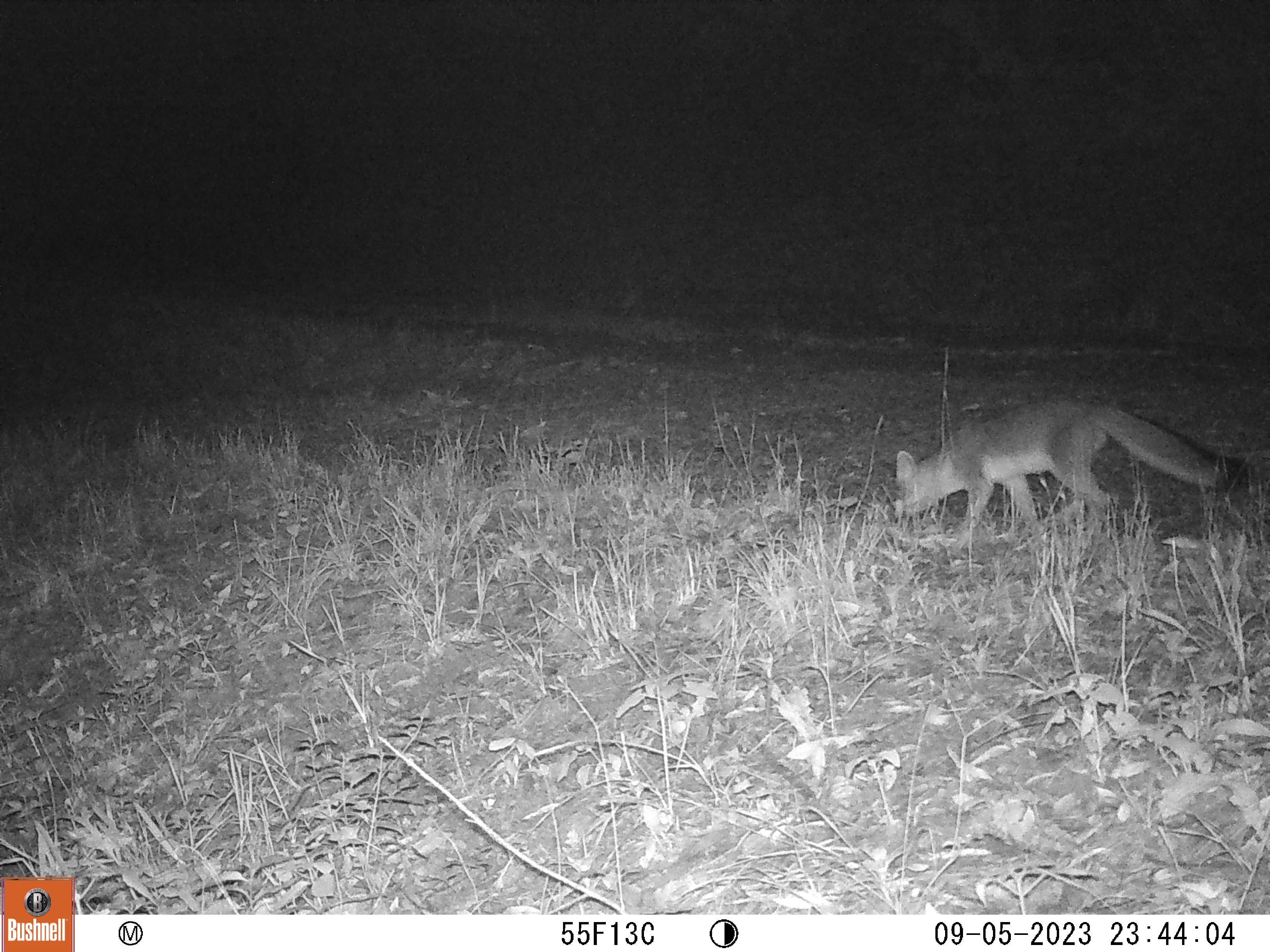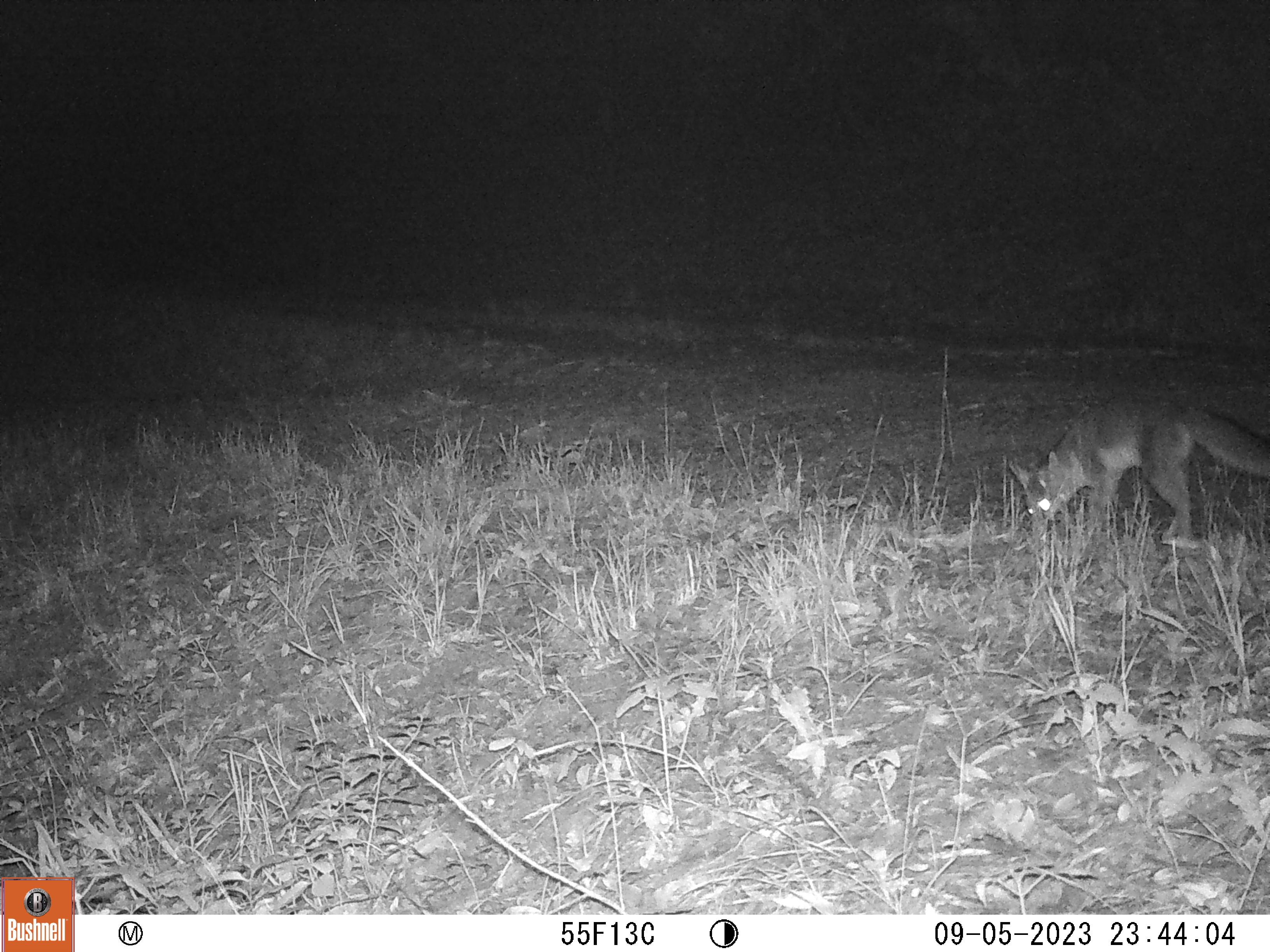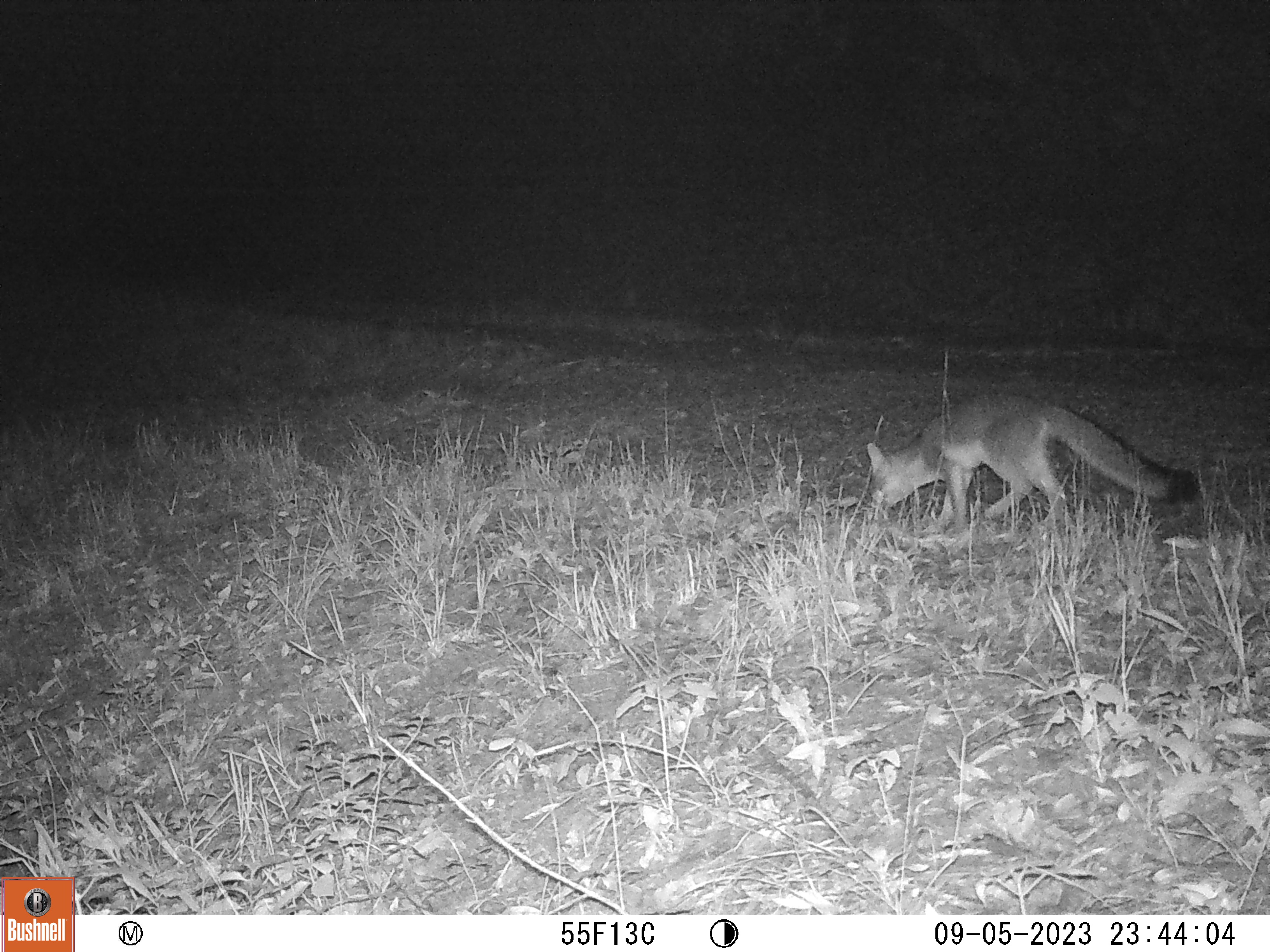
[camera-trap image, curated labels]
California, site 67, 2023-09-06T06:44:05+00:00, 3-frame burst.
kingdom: Animalia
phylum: Chordata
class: Mammalia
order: Carnivora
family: Canidae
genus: Urocyon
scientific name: Urocyon cinereoargenteus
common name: gray fox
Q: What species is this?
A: Gray fox (Urocyon cinereoargenteus).